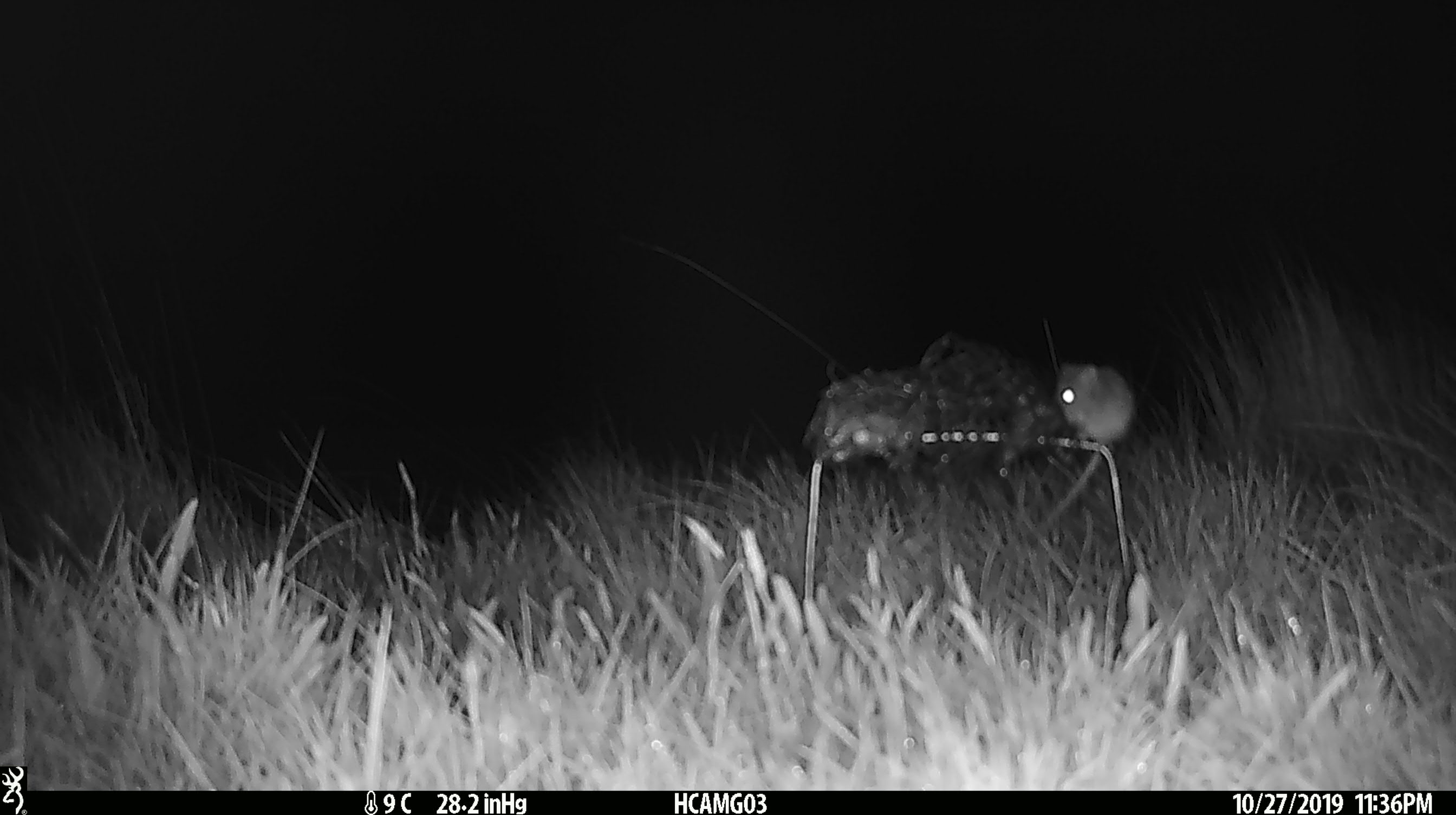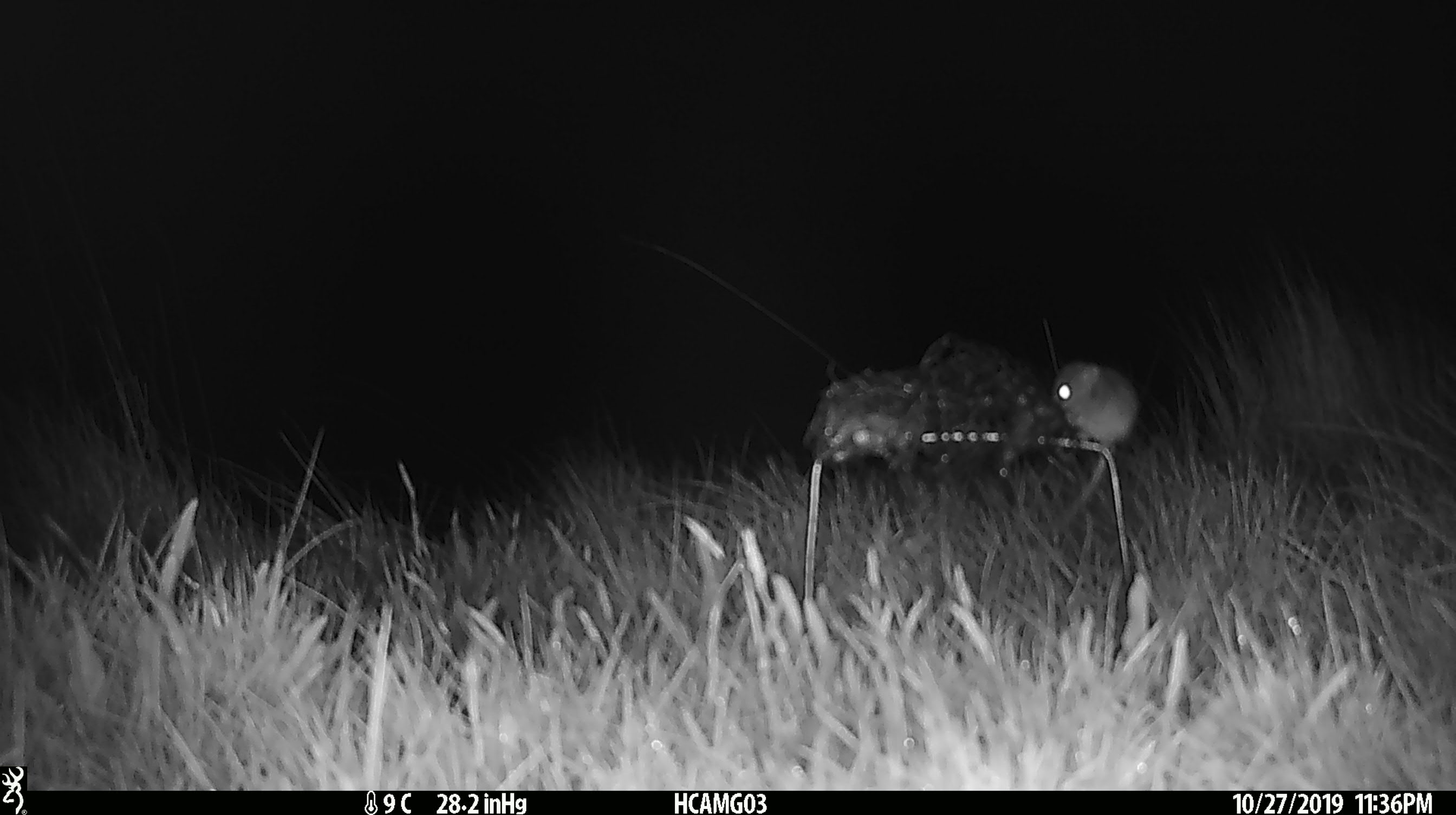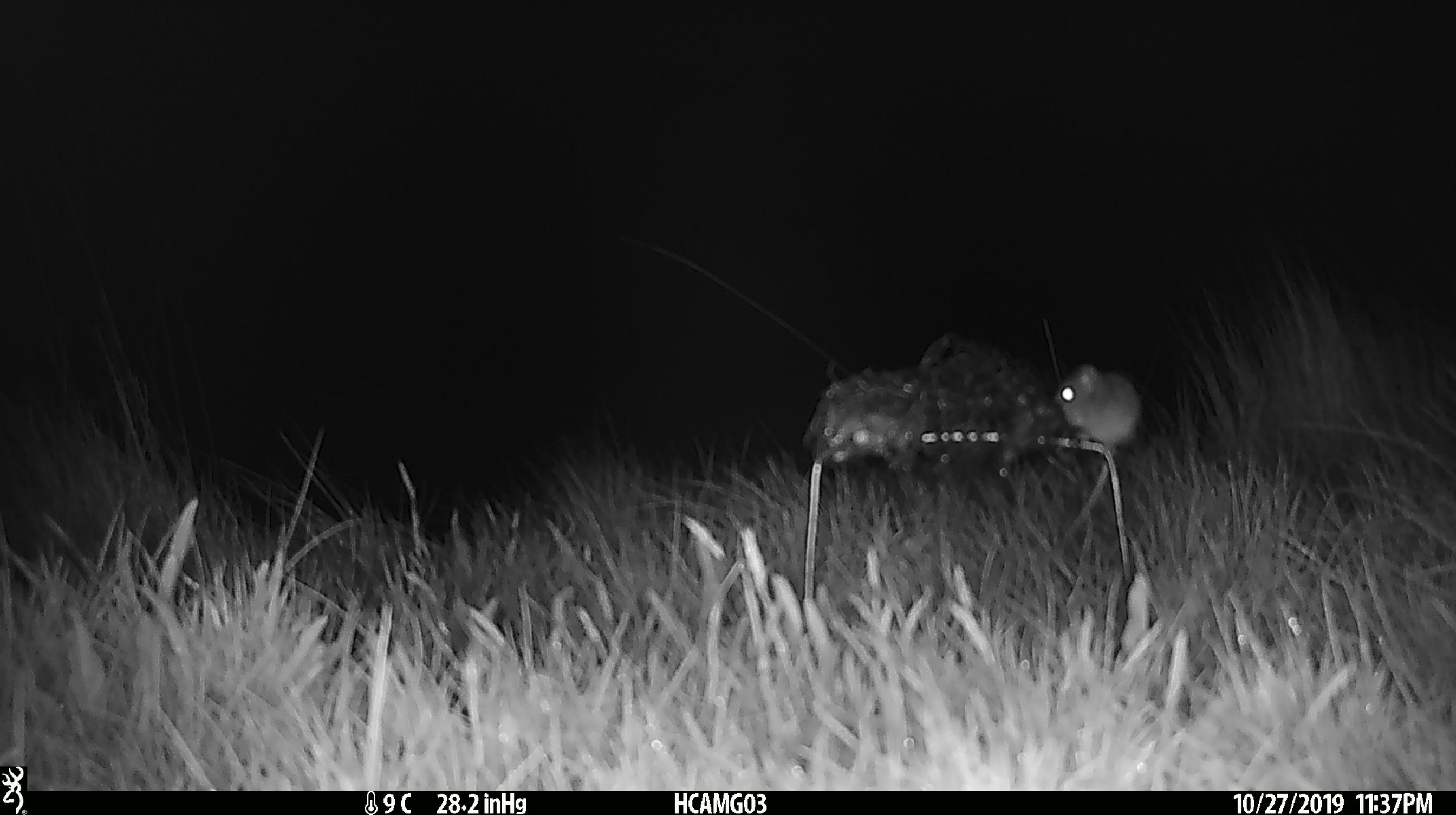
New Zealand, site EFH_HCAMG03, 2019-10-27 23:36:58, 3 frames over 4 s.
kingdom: Animalia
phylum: Chordata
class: Mammalia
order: Rodentia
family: Muridae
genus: Mus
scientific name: Mus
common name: mouse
Mouse (Mus).